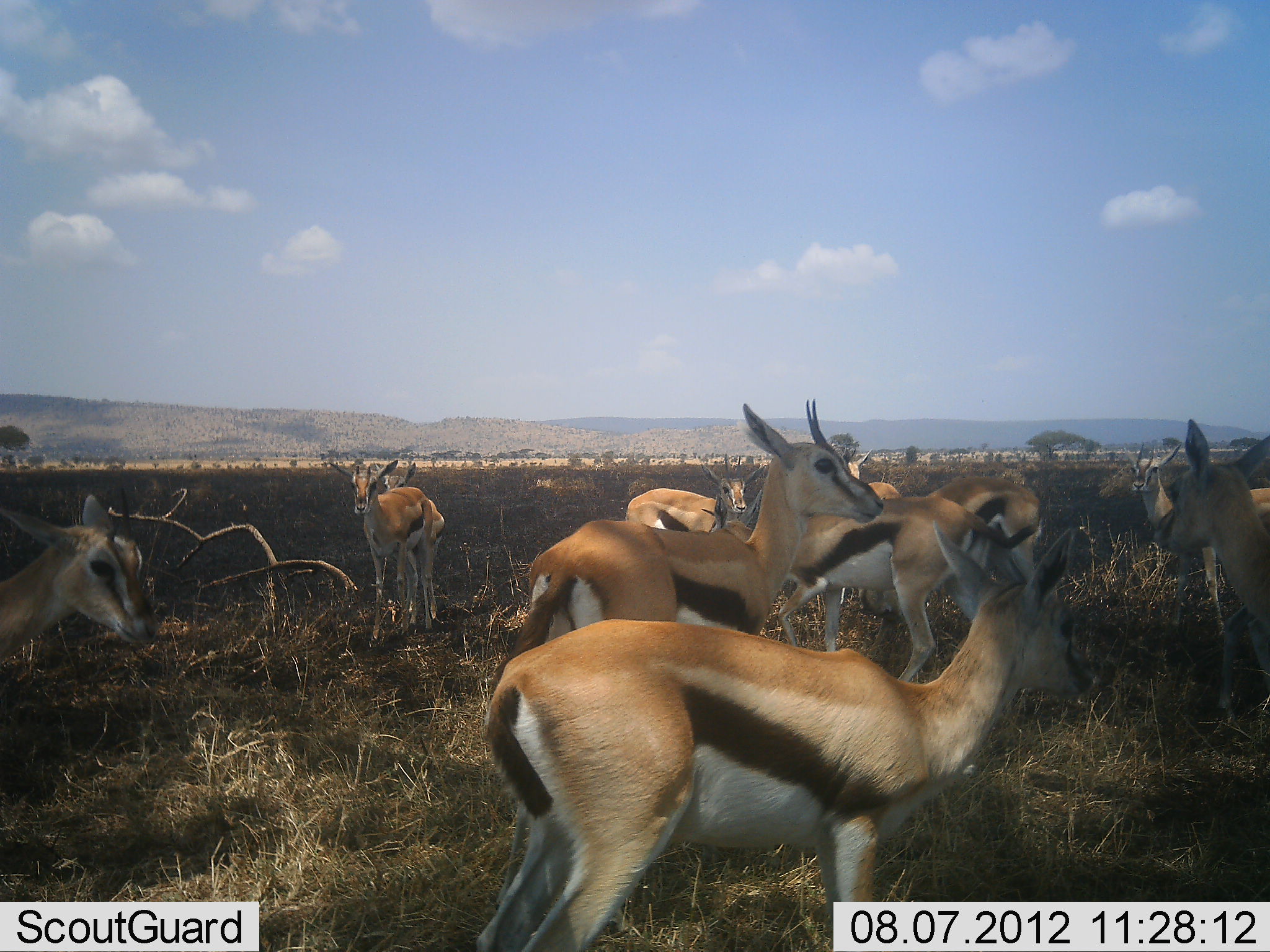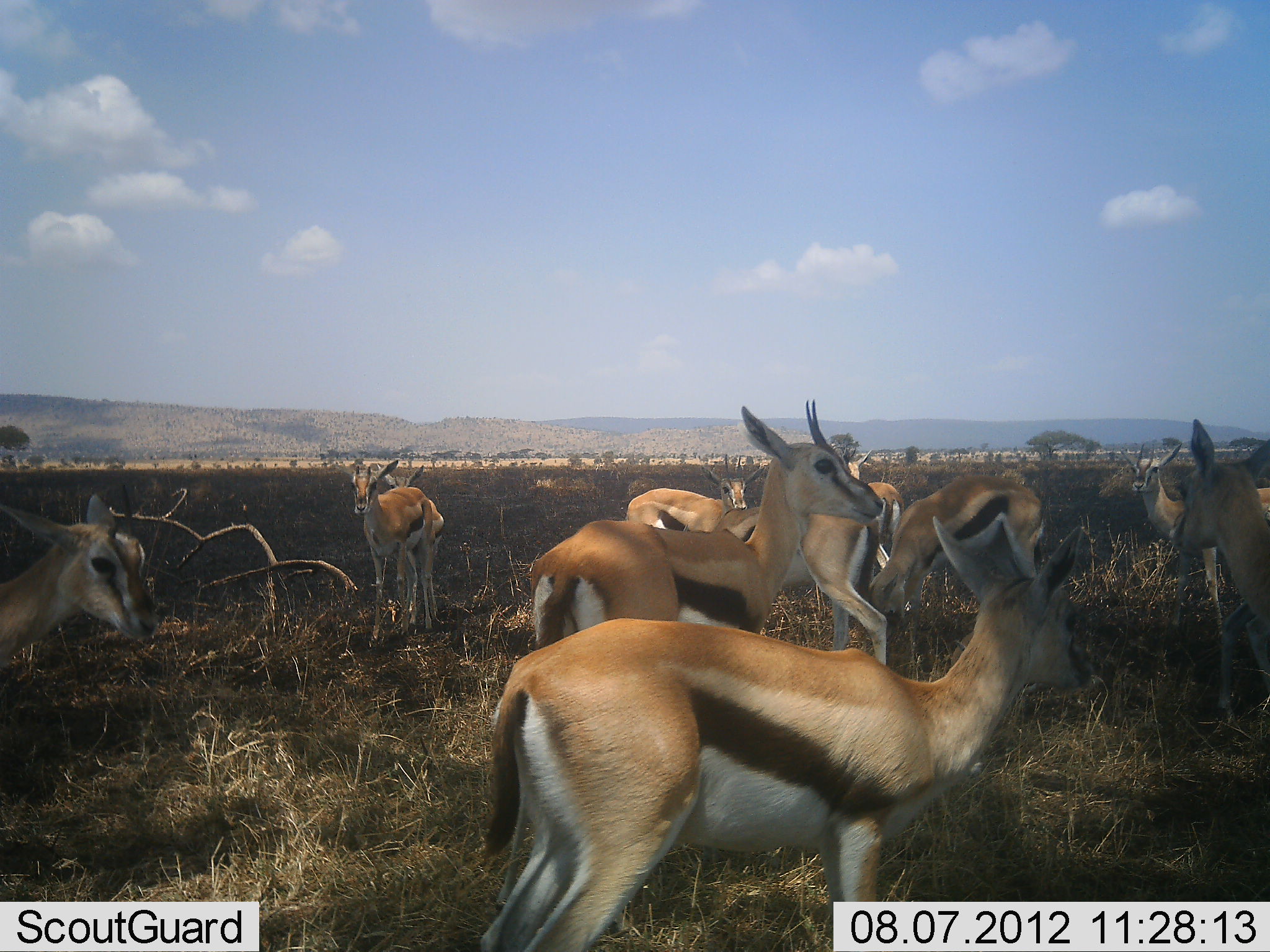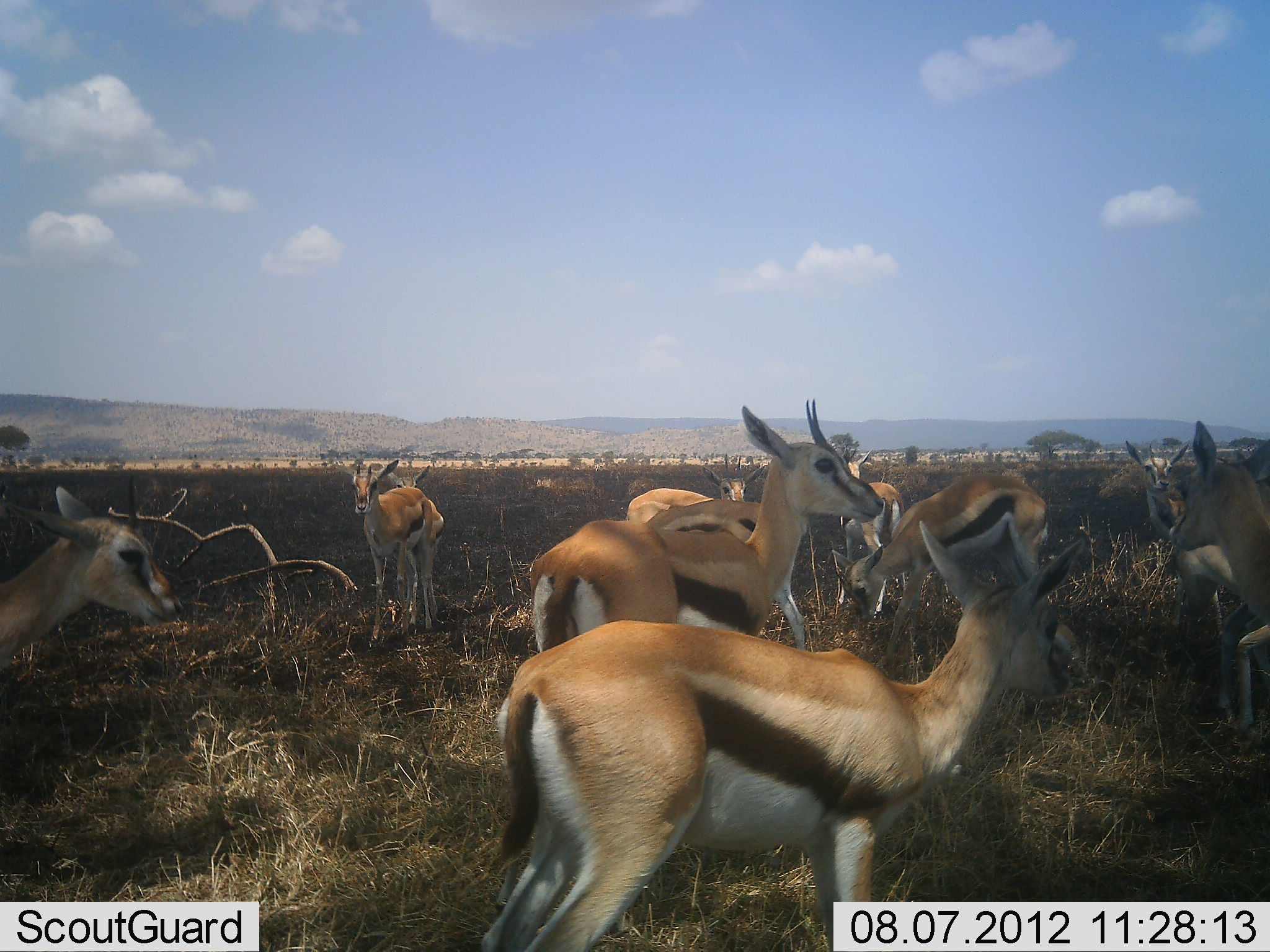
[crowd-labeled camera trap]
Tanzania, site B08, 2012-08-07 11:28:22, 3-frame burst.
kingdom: Animalia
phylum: Chordata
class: Mammalia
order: Artiodactyla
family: Bovidae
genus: Eudorcas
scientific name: Eudorcas thomsonii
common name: thomson's gazelle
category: gazellethomsons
Gazellethomsons (thomson's gazelle) (Eudorcas thomsonii), count 11-50. Behavior (volunteer vote fractions): standing 80%, resting 0%, moving 20%, interacting 0%. Young present (vote fraction): 0%. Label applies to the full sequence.